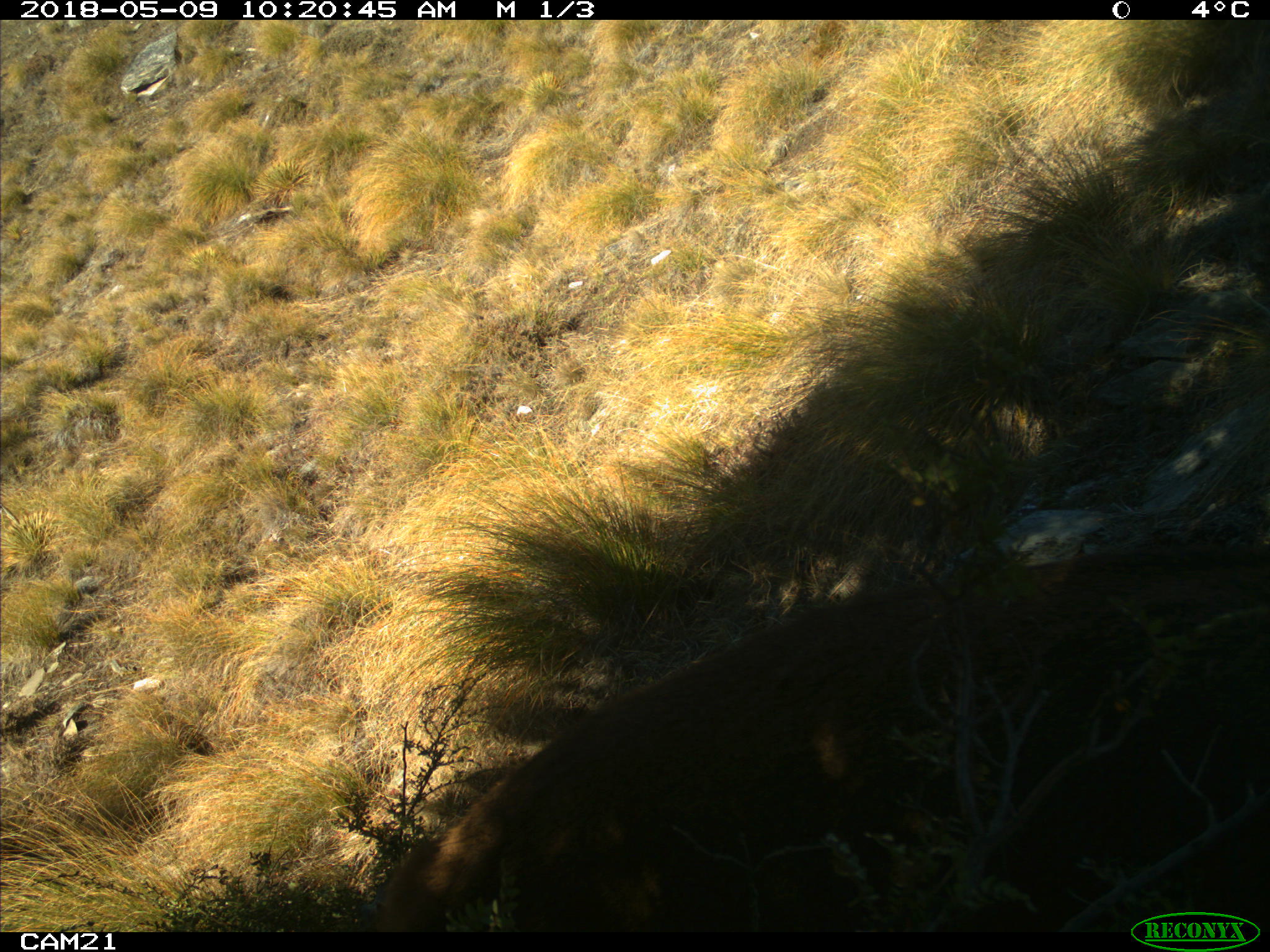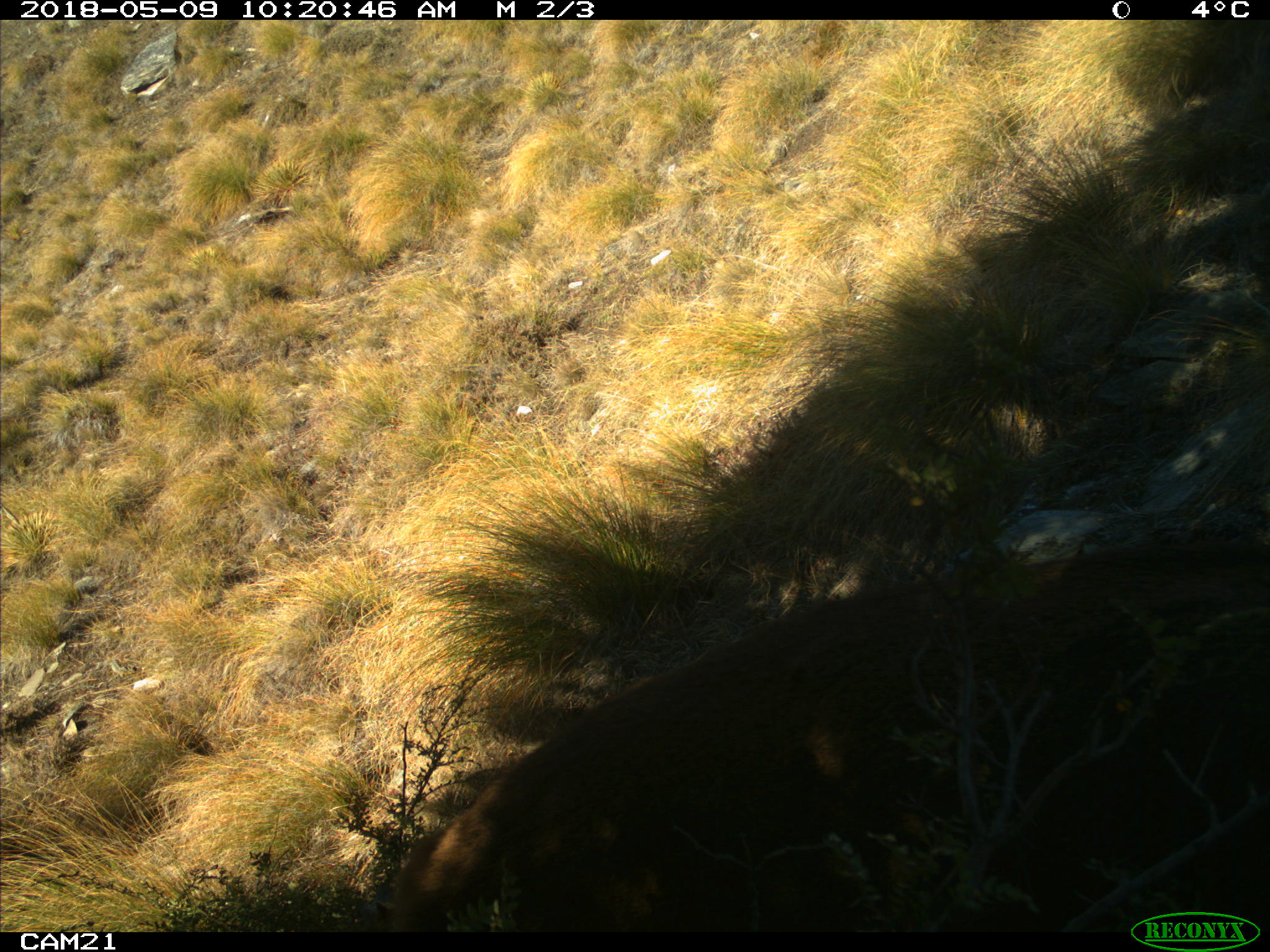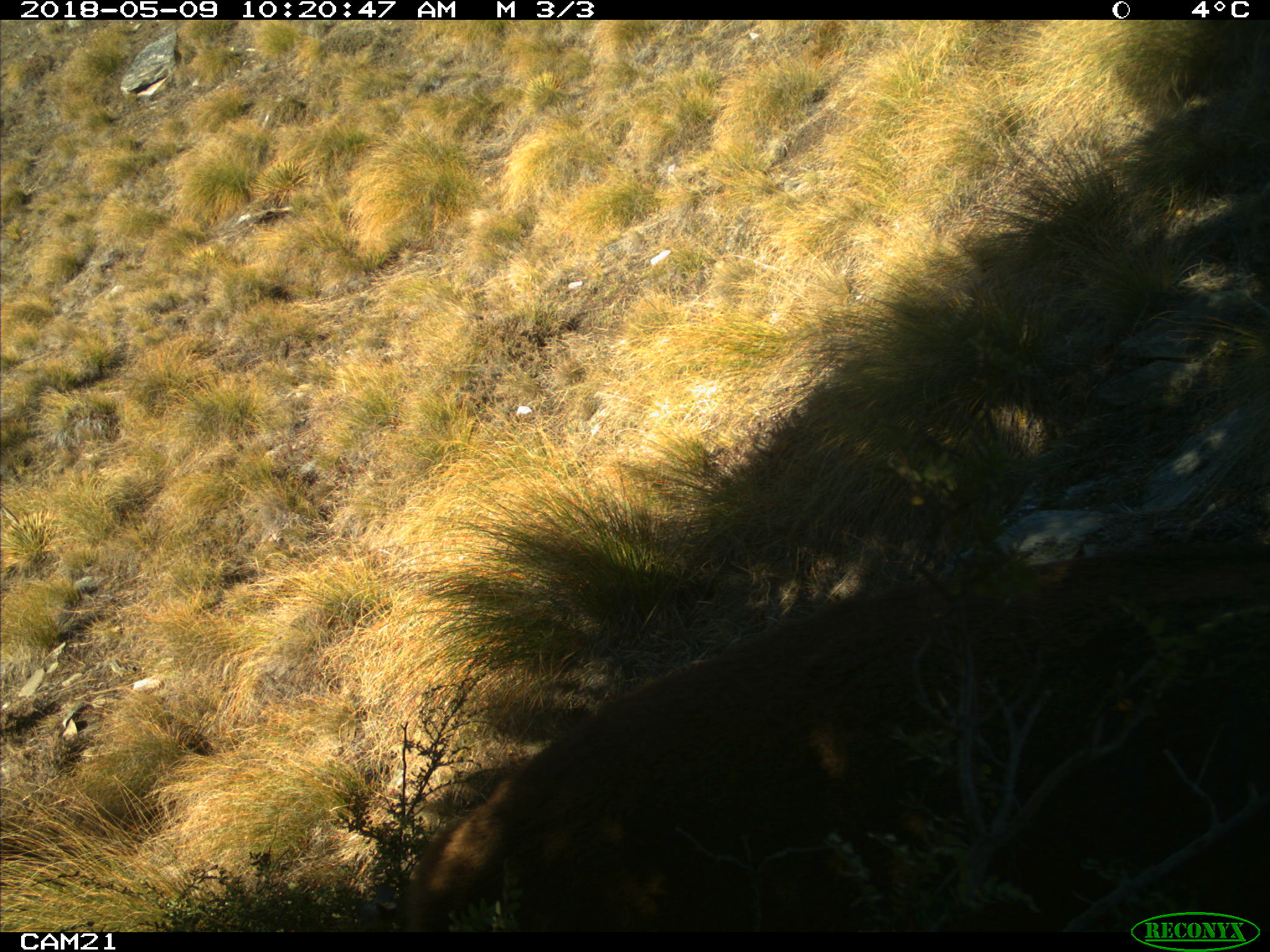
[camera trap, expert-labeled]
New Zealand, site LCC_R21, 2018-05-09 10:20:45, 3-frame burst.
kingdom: Animalia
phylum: Chordata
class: Mammalia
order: Artiodactyla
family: Cervidae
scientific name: Cervidae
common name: deer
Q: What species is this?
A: Deer (Cervidae).